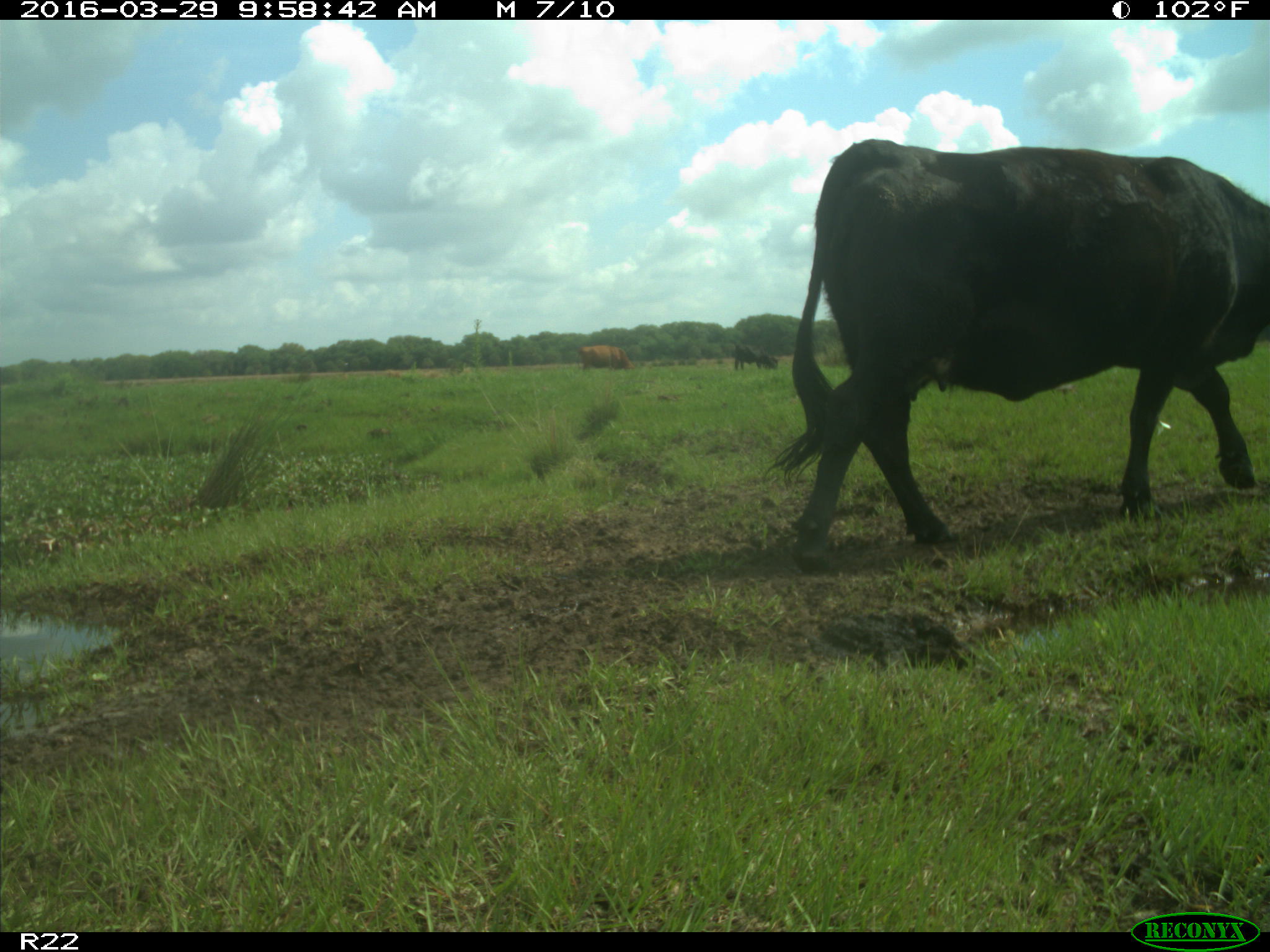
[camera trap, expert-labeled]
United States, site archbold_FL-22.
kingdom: Animalia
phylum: Chordata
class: Mammalia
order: Artiodactyla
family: Bovidae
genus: Bos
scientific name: Bos taurus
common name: domestic cow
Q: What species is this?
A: Bos taurus (domestic cow).